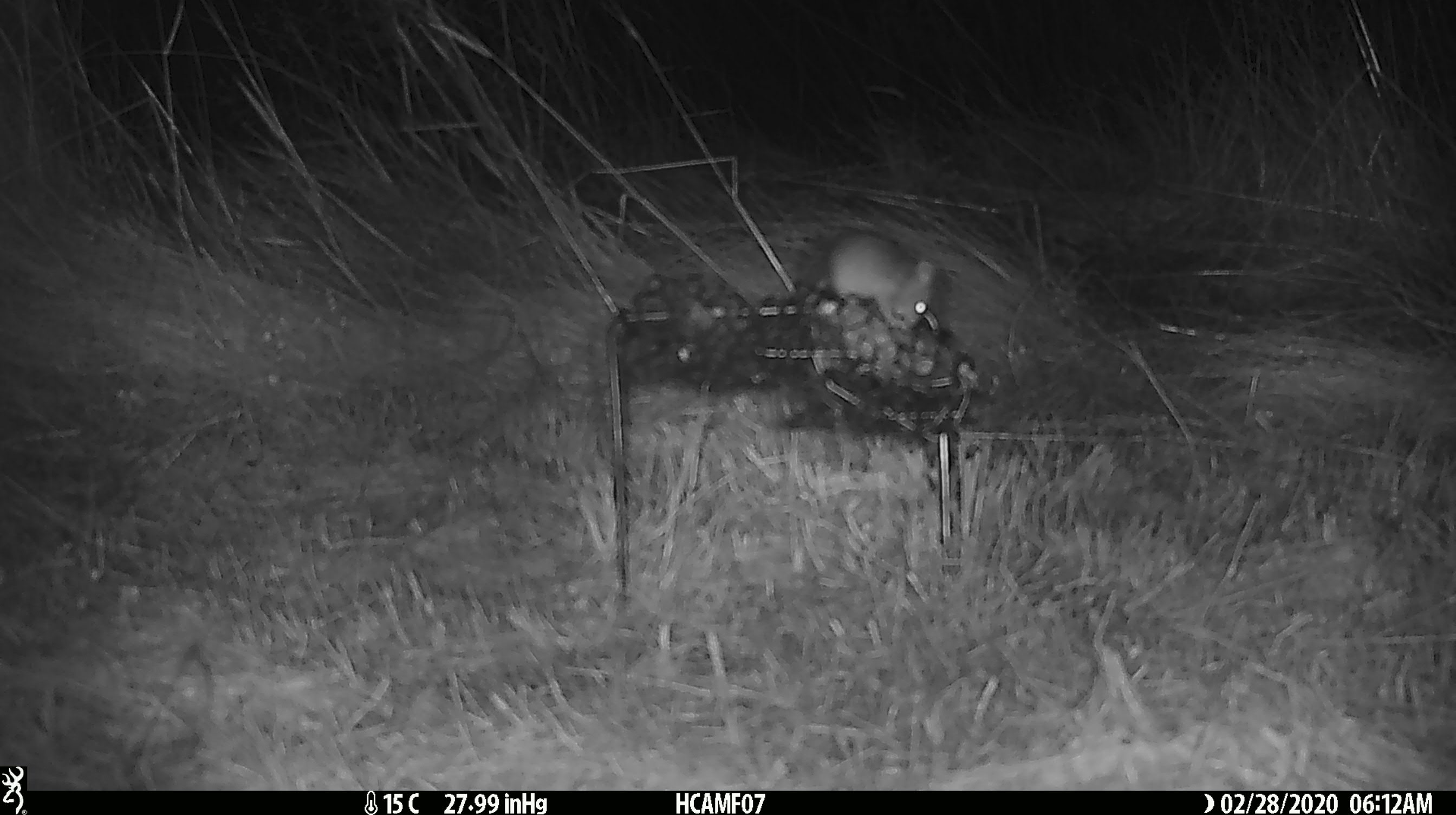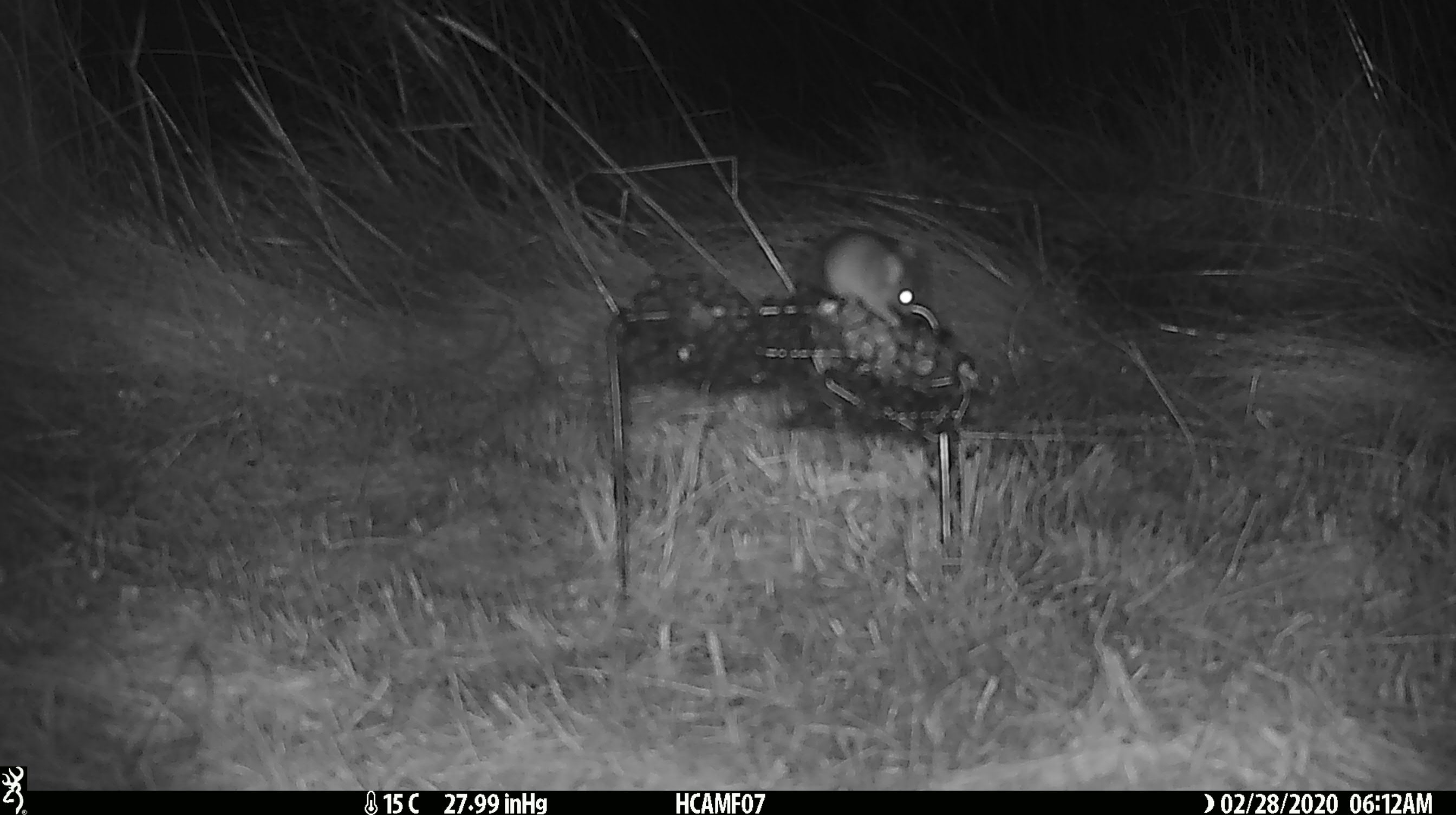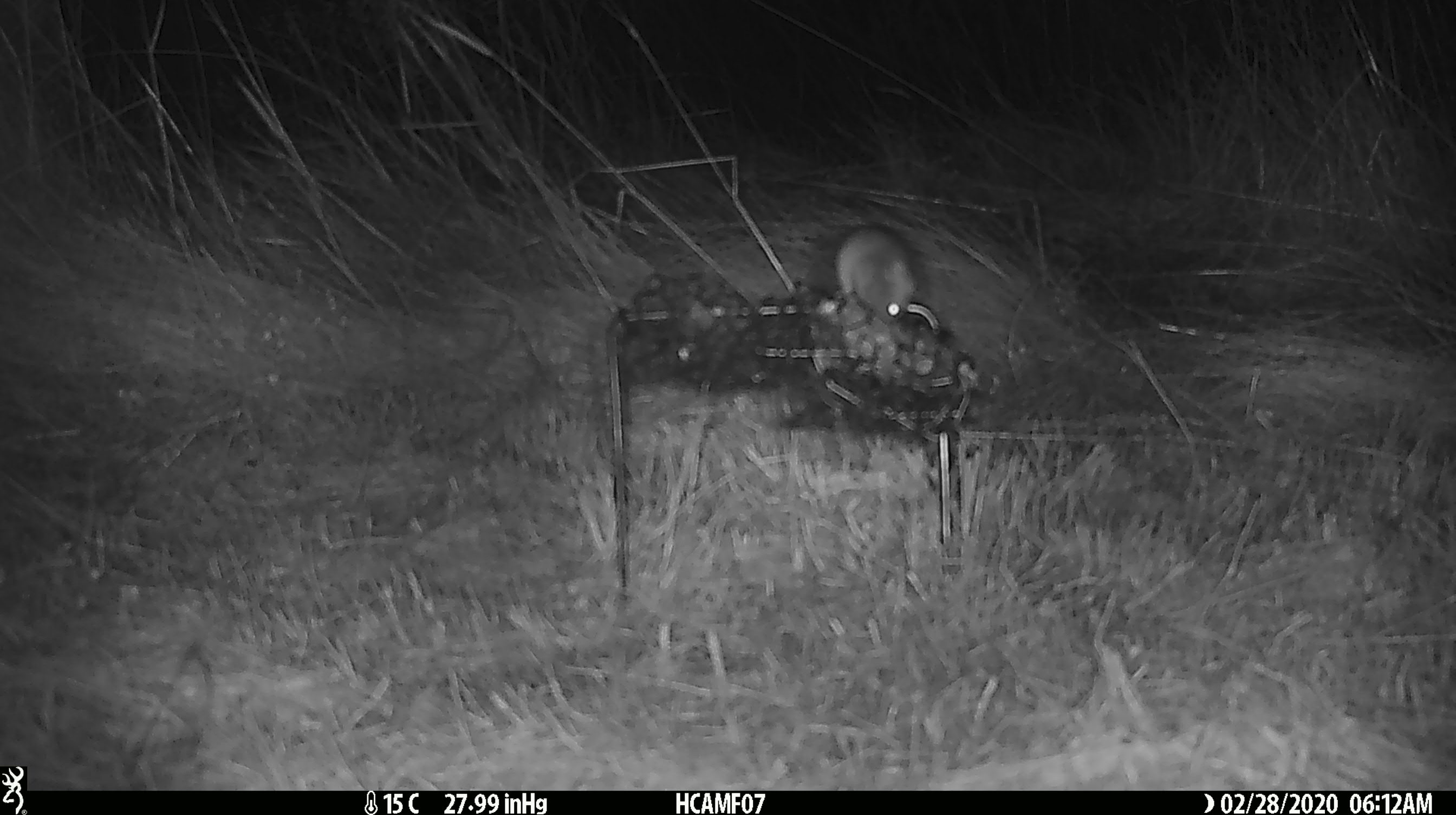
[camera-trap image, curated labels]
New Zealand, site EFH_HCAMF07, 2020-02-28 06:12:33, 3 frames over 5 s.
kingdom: Animalia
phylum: Chordata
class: Mammalia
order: Rodentia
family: Muridae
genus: Mus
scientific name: Mus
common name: mouse